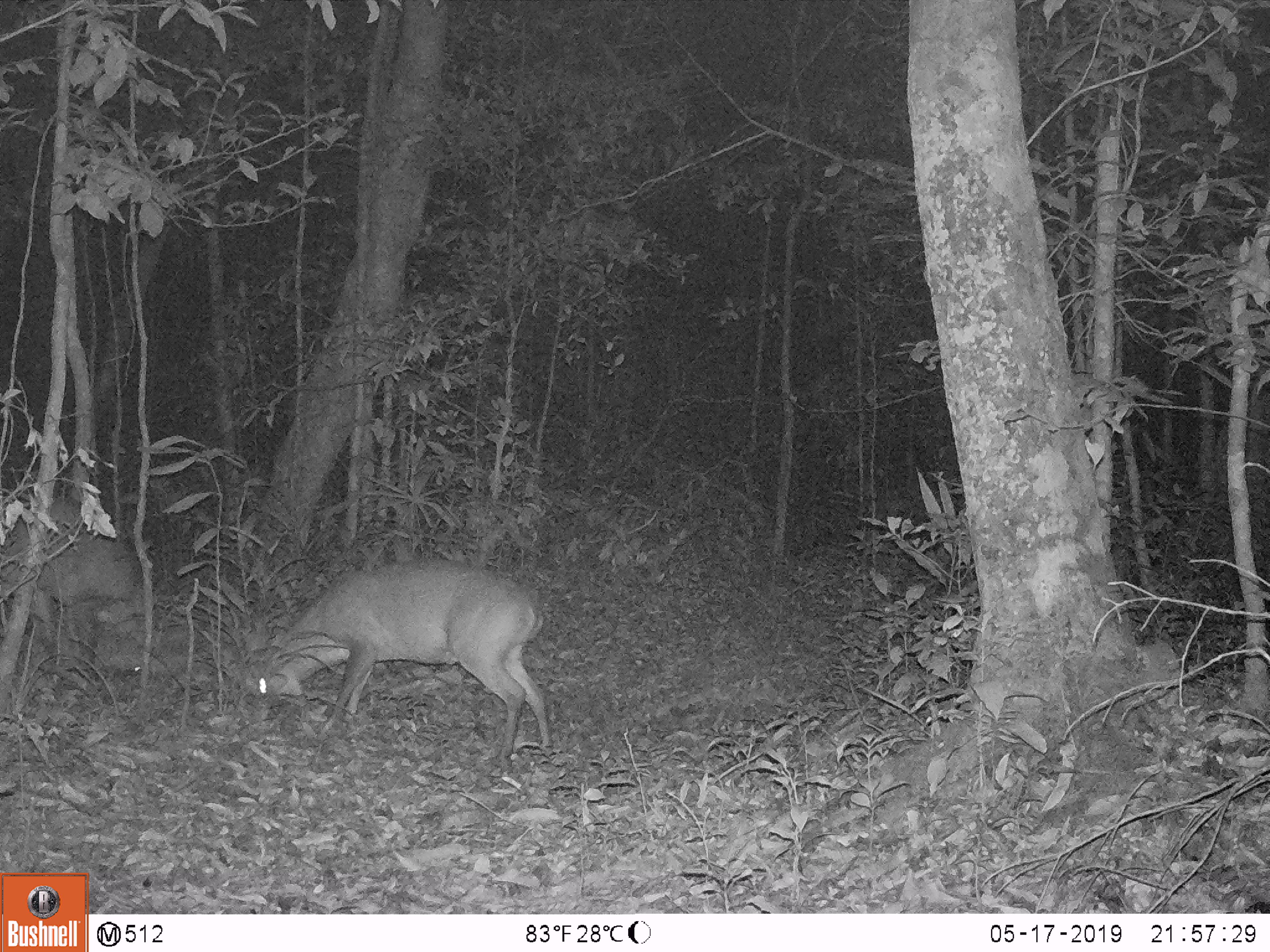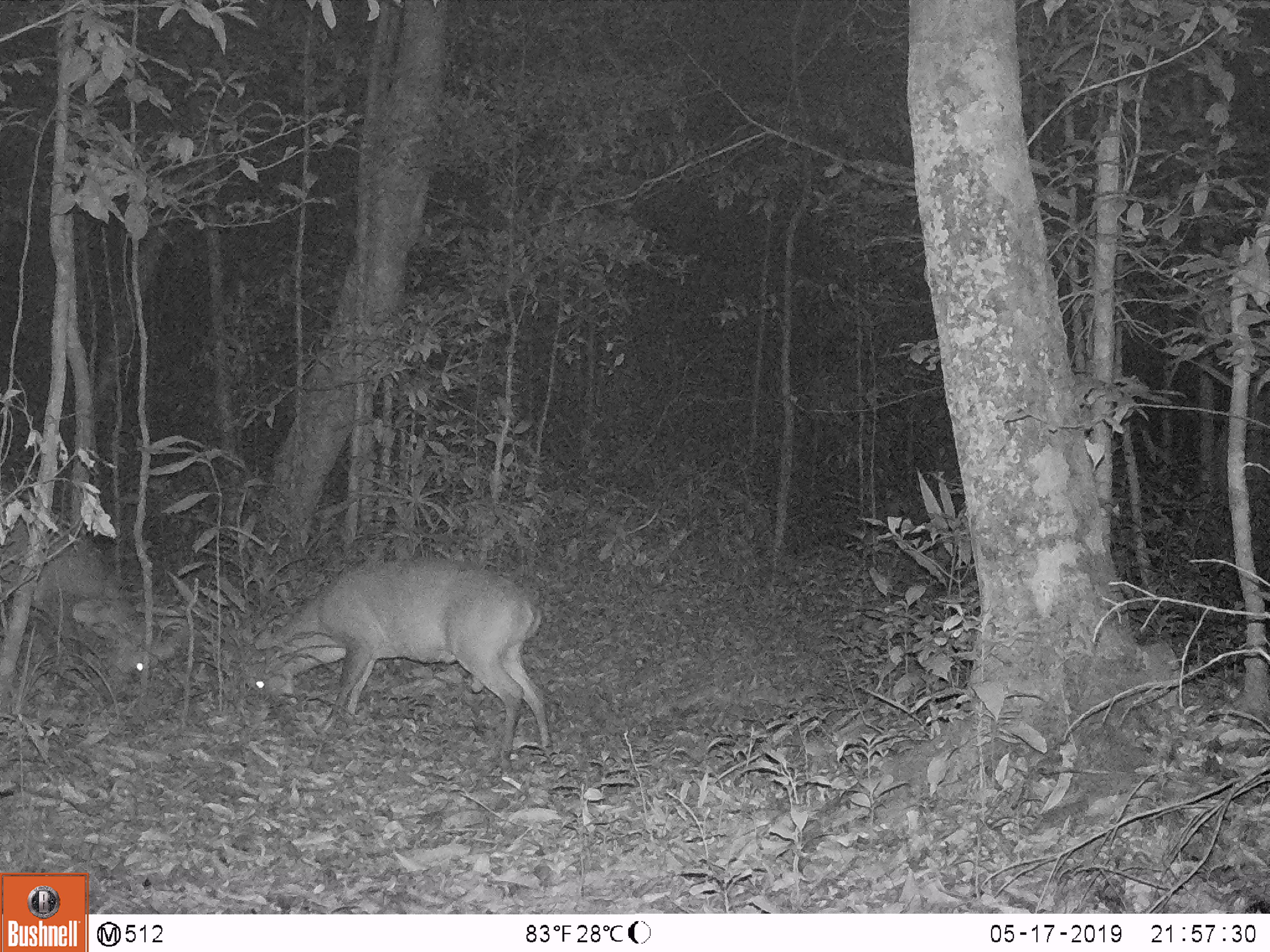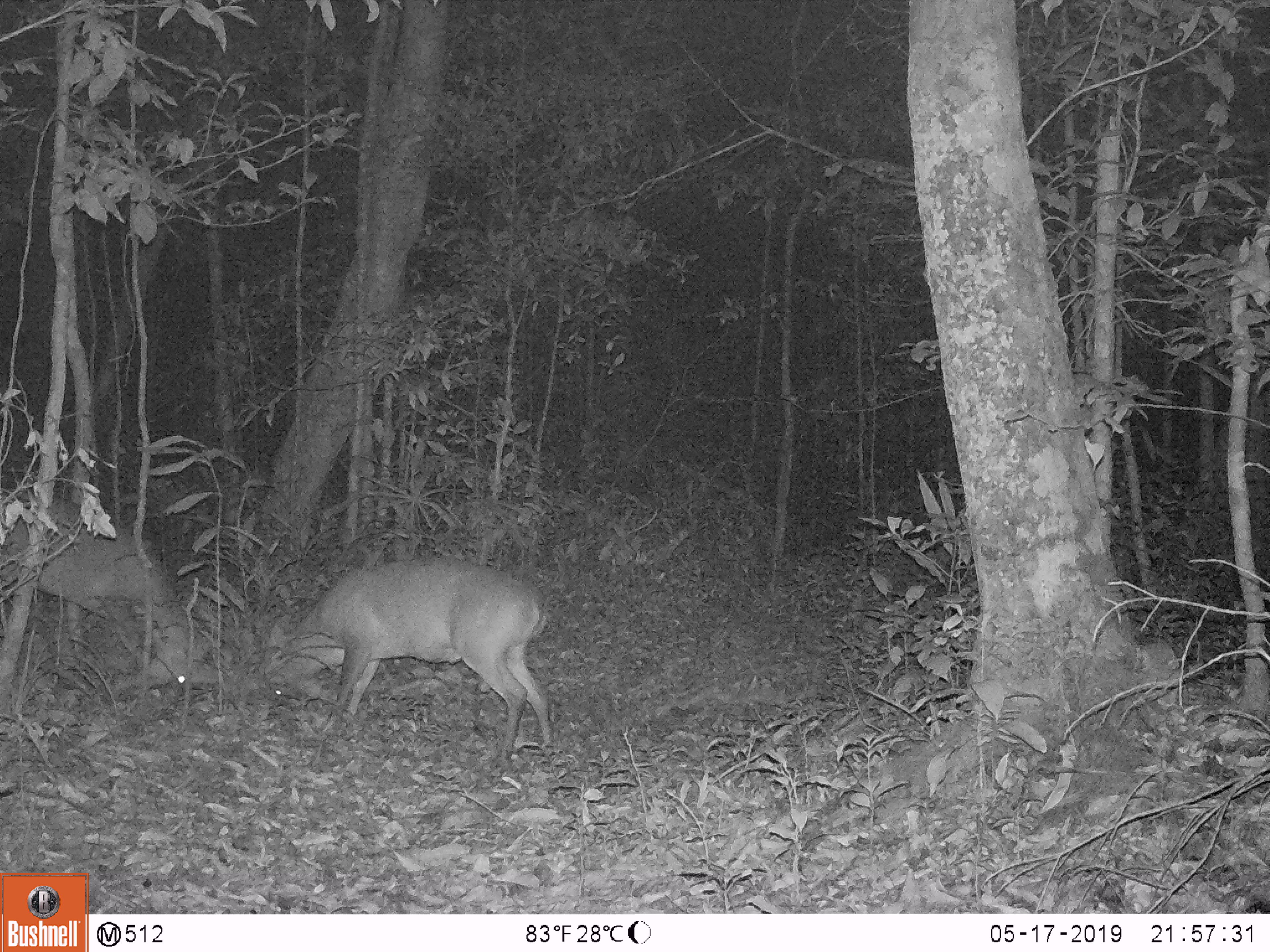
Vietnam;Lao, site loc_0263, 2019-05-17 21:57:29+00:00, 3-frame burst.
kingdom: Animalia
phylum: Chordata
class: Mammalia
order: Artiodactyla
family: Cervidae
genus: Muntiacus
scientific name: Muntiacus vuquangensis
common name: large-antlered muntjac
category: large antlered muntjac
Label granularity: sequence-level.